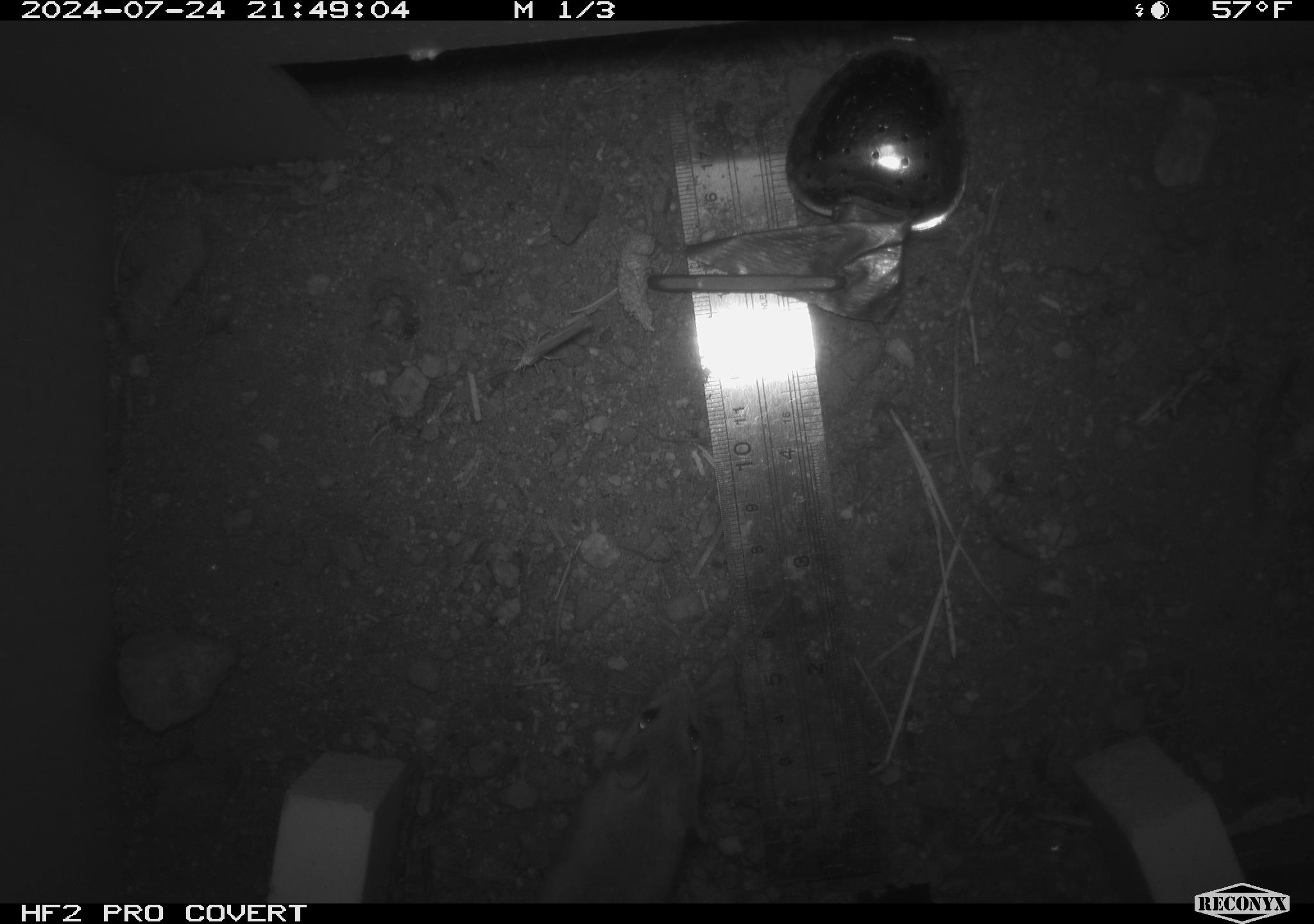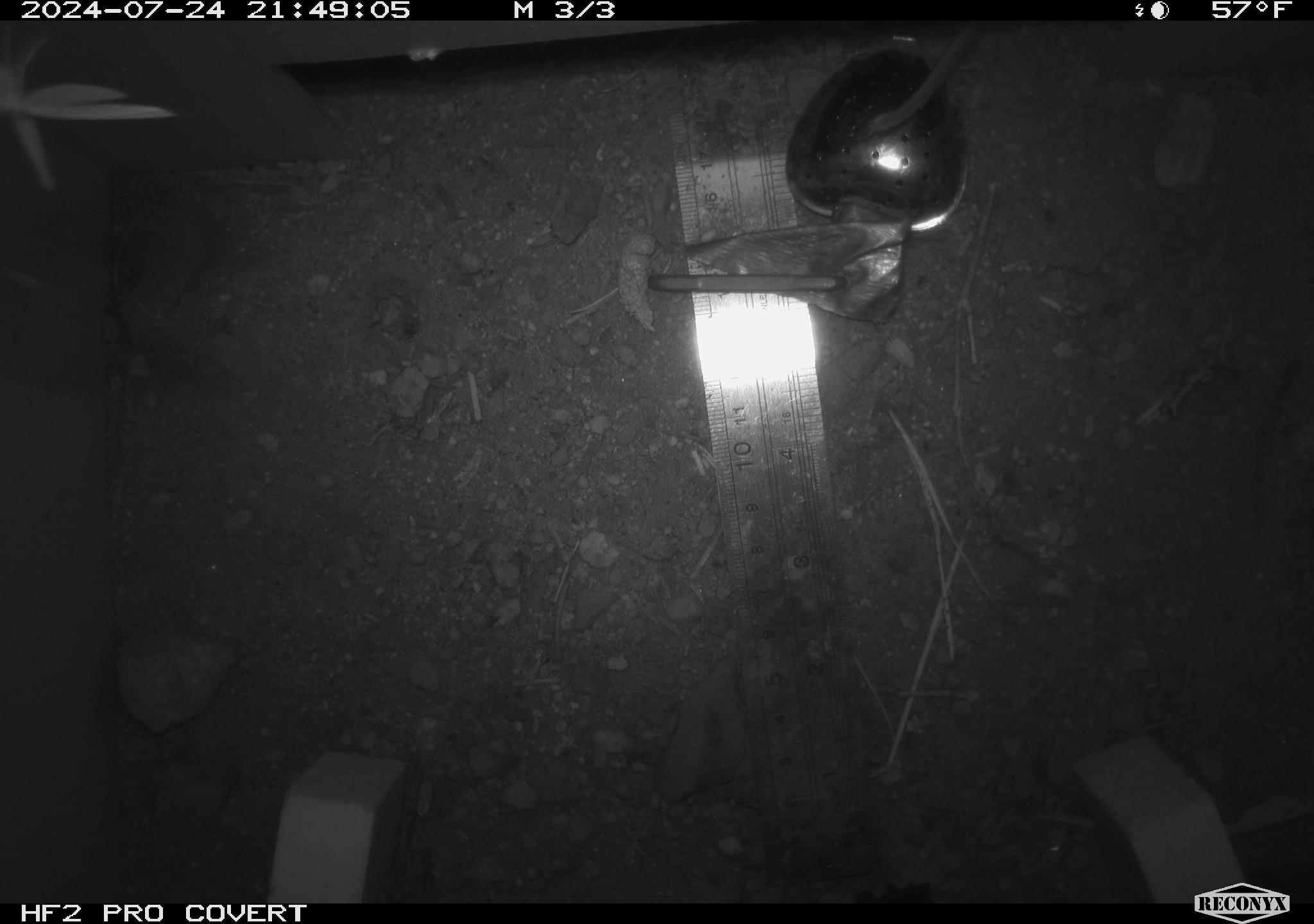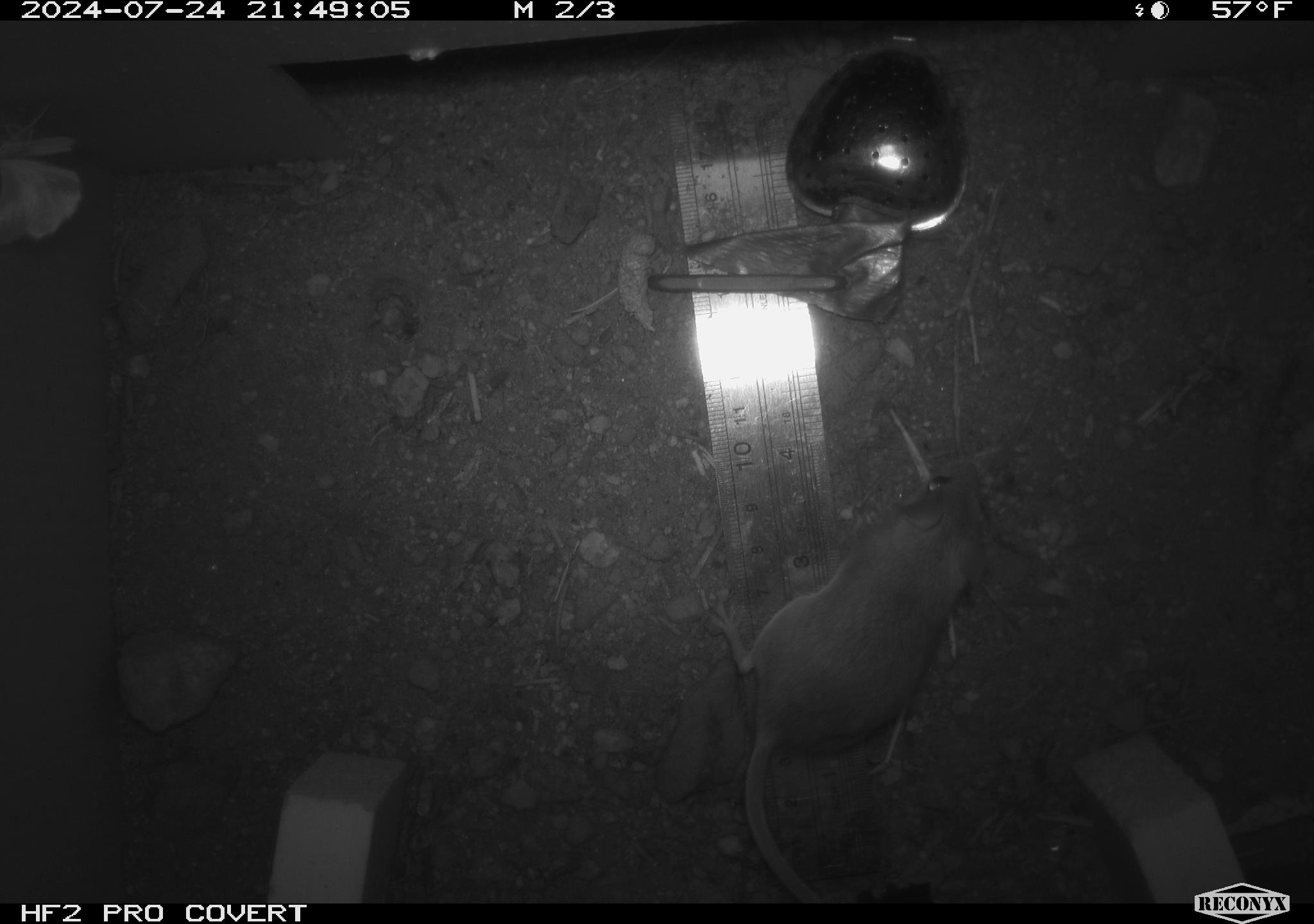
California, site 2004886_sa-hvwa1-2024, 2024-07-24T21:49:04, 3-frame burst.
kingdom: Animalia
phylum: Chordata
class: Mammalia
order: Rodentia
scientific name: Rodentia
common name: mouse species